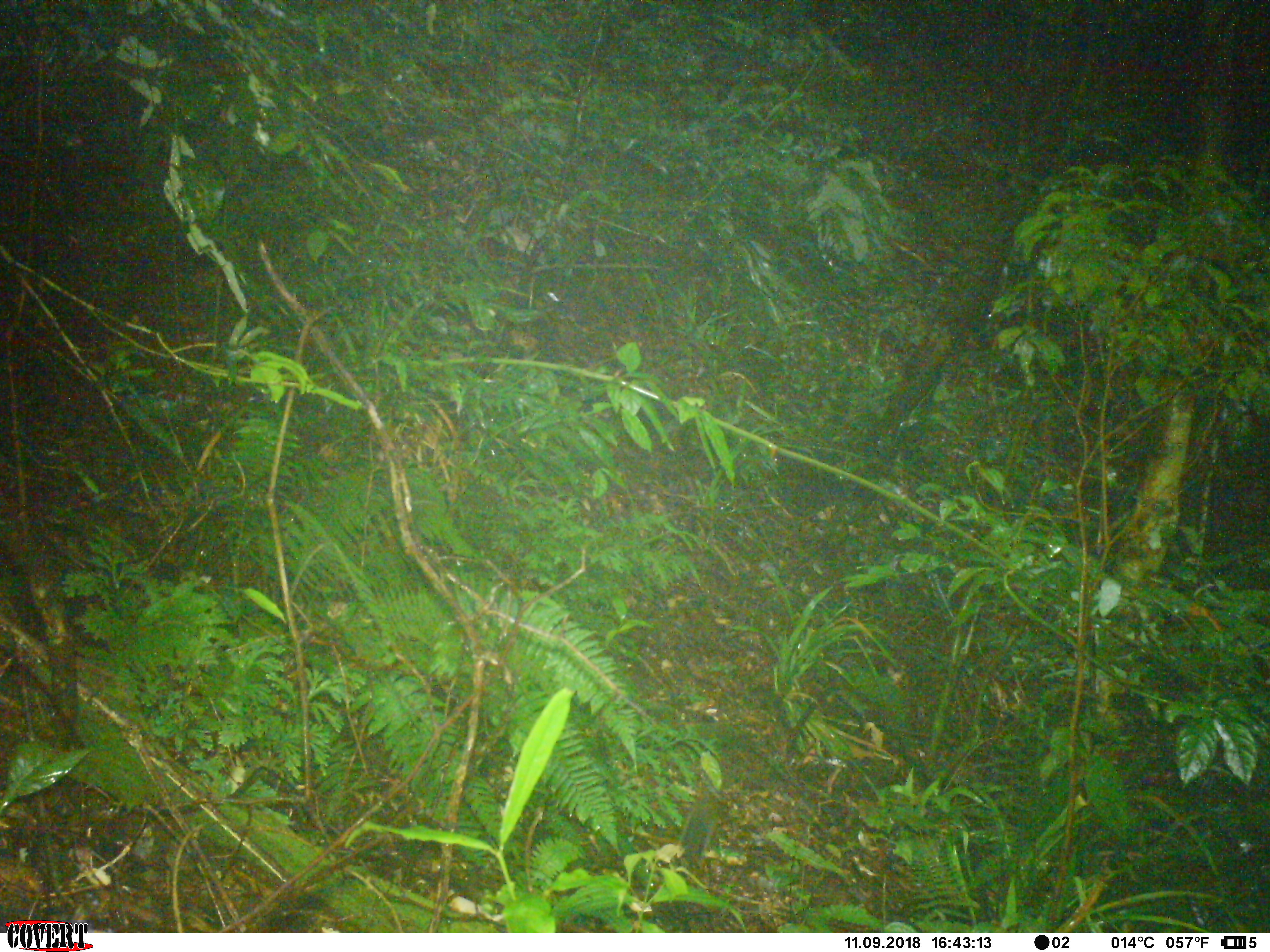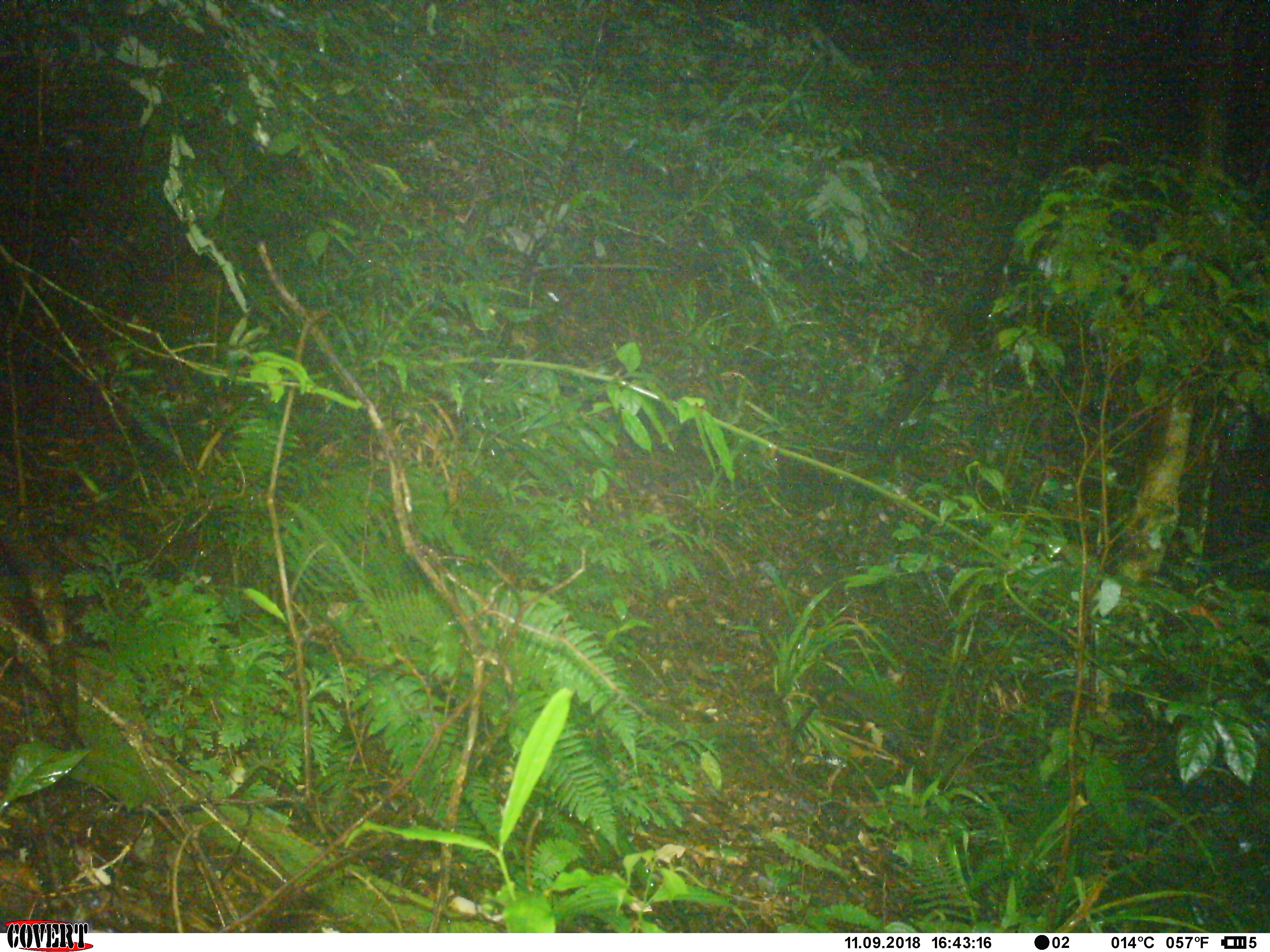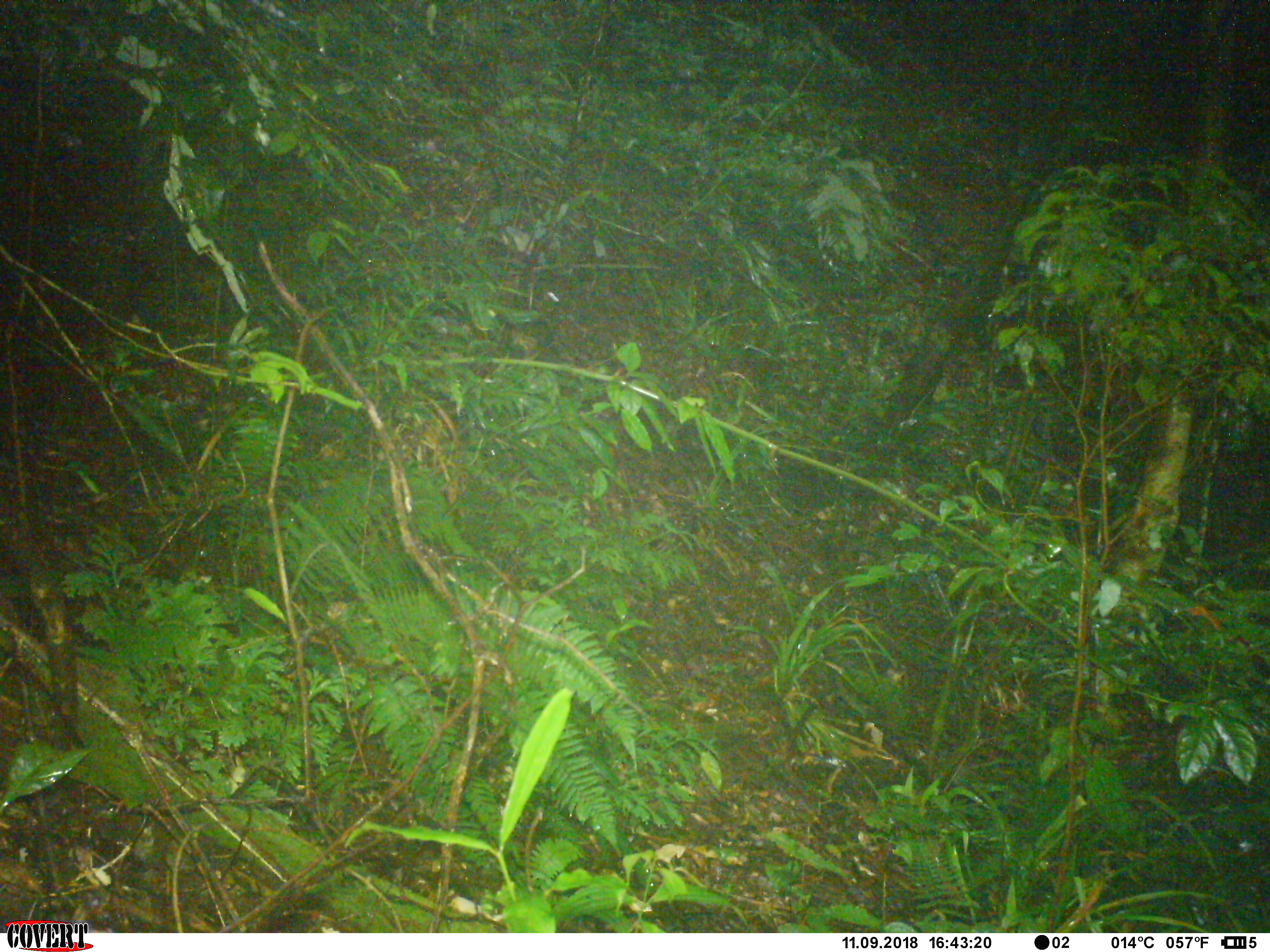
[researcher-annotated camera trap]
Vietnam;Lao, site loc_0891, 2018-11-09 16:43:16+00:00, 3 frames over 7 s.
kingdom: Animalia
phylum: Chordata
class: Mammalia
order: Rodentia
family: Sciuridae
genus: Dremomys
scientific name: Dremomys rufigenis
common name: red-cheeked squirrel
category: red cheeked squirrel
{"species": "red cheeked squirrel (red-cheeked squirrel) (Dremomys rufigenis)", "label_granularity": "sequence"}